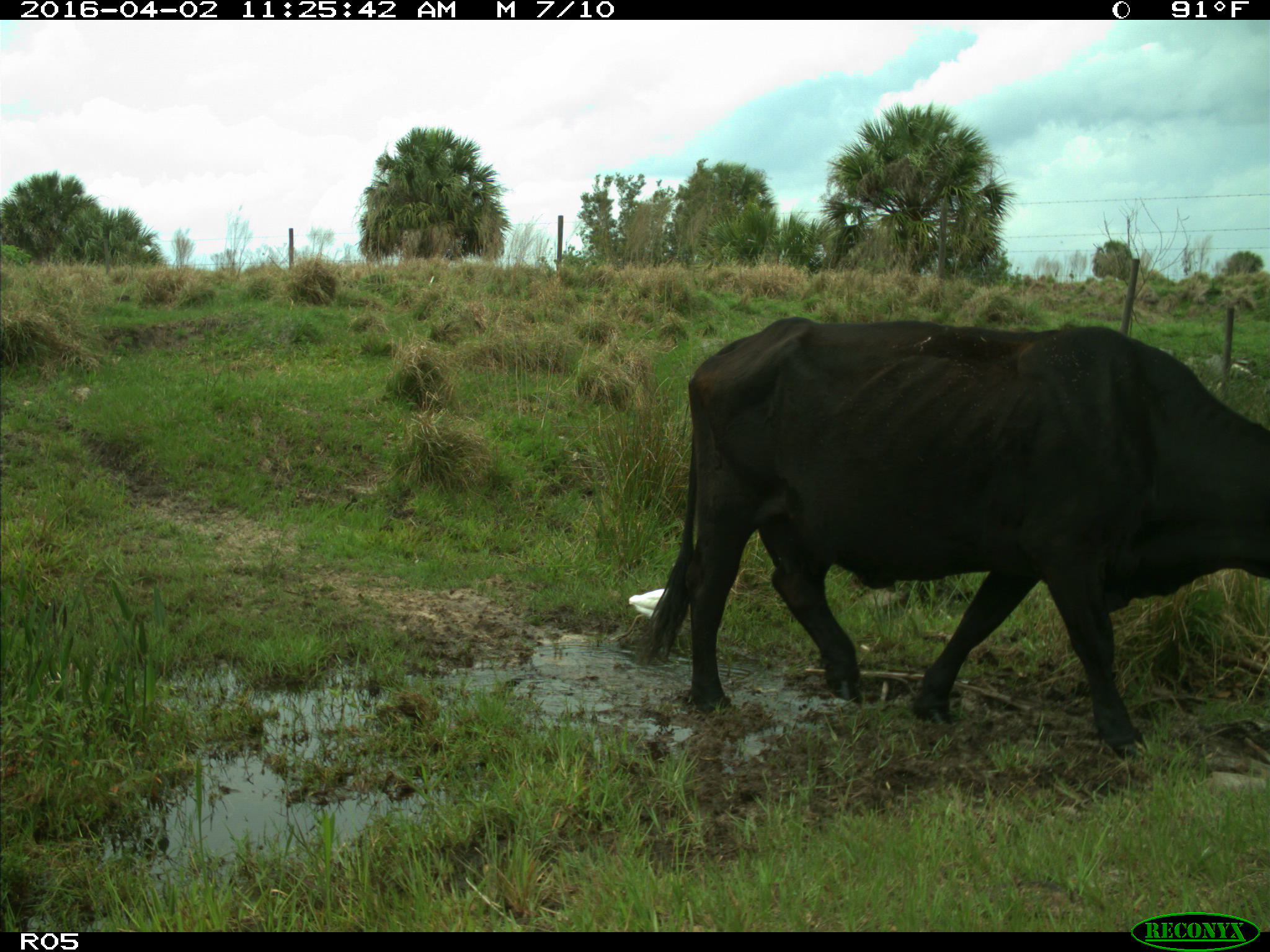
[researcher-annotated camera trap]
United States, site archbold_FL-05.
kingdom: Animalia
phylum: Chordata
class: Mammalia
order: Artiodactyla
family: Bovidae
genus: Bos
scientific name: Bos taurus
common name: domestic cow